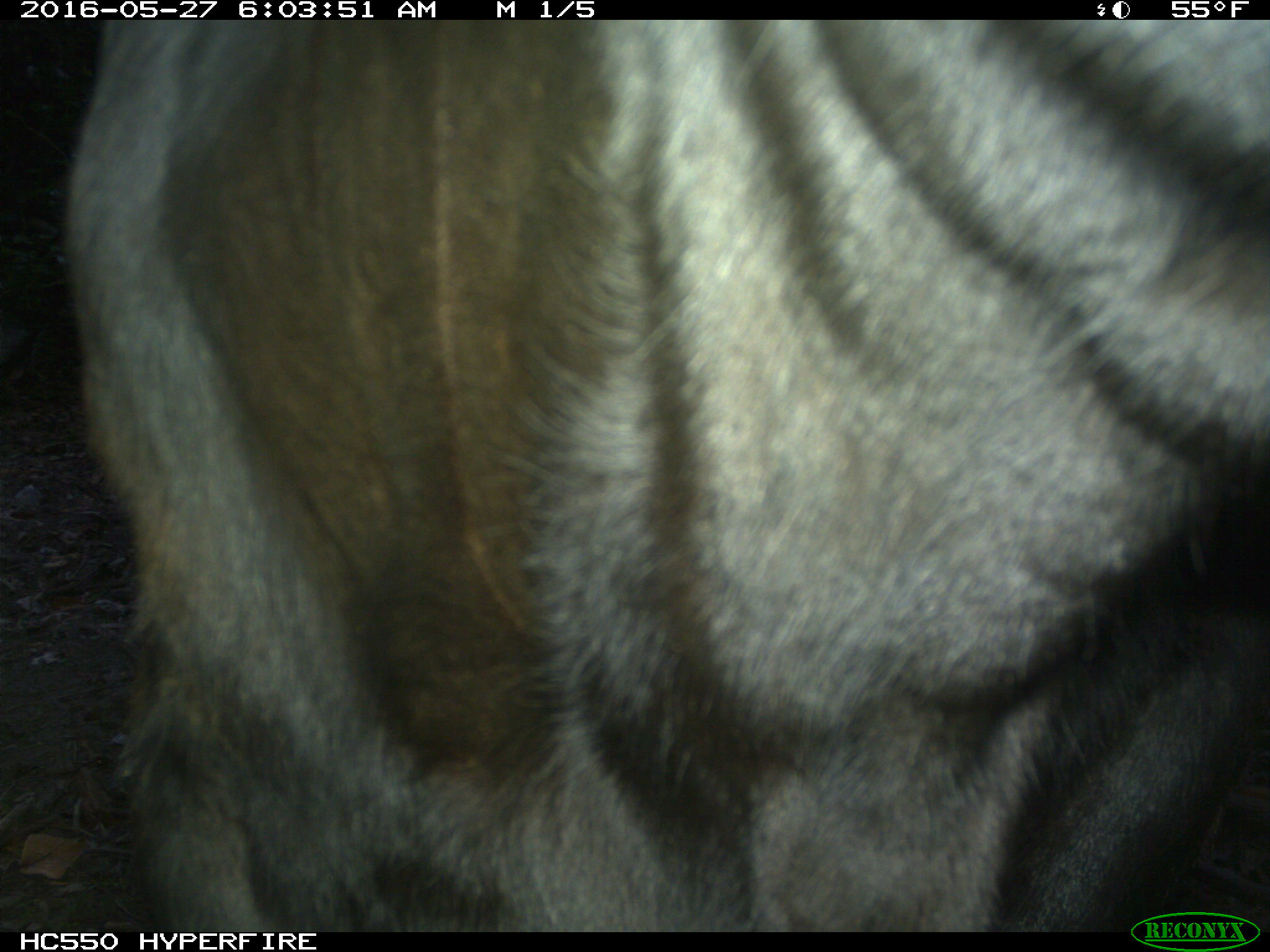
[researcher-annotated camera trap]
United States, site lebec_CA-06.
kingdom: Animalia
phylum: Chordata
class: Mammalia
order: Artiodactyla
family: Bovidae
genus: Bos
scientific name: Bos taurus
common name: domestic cow